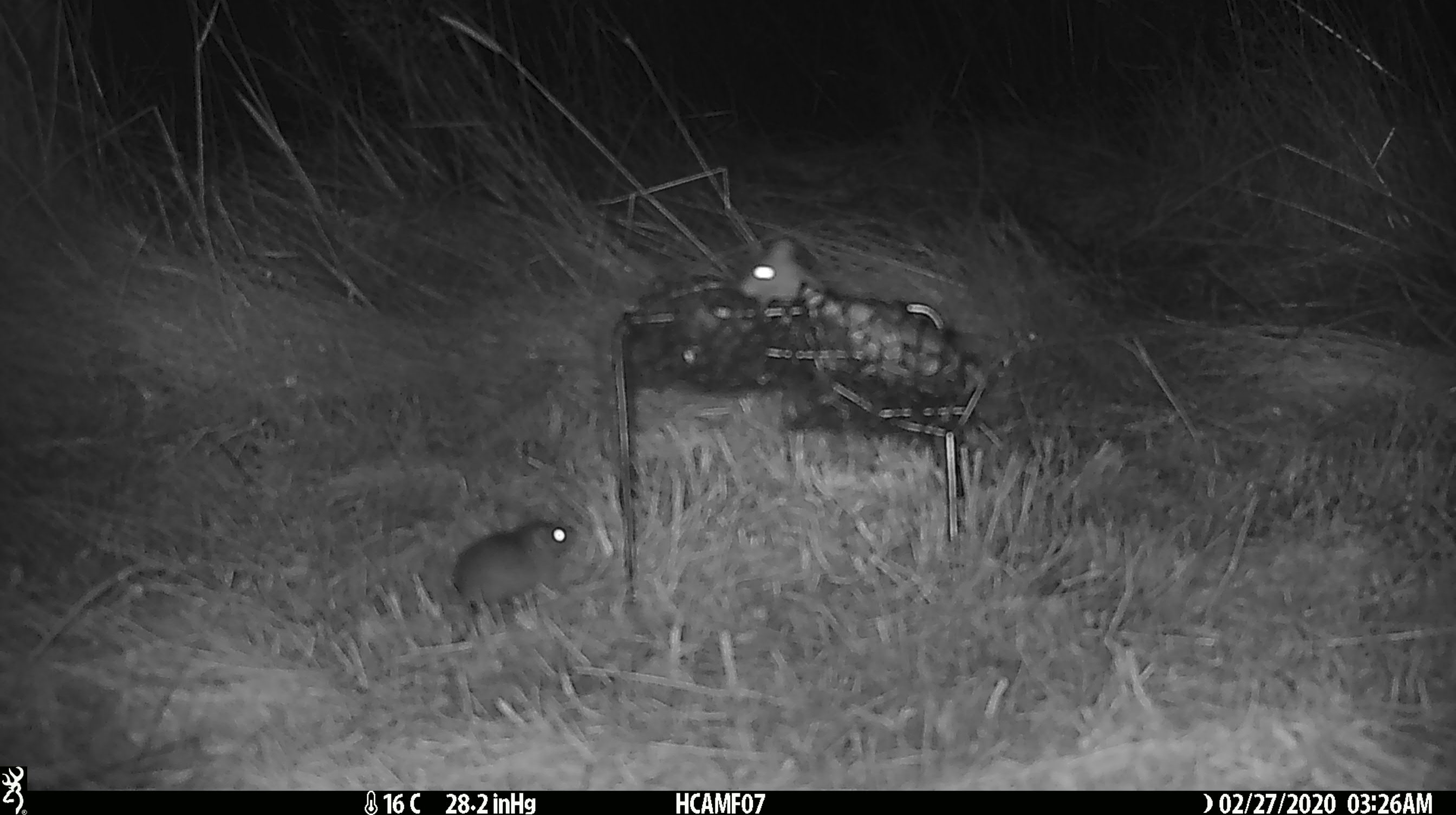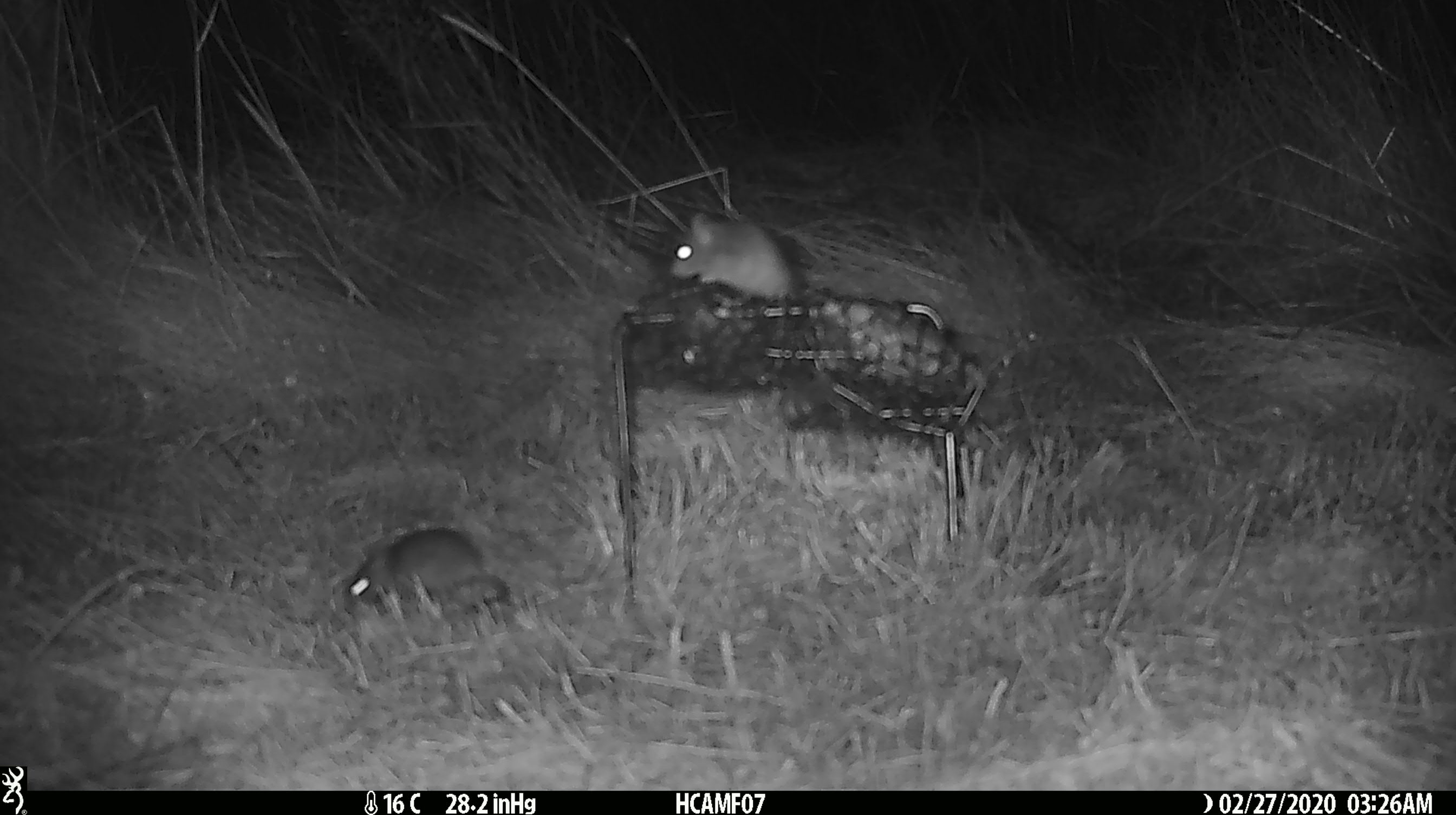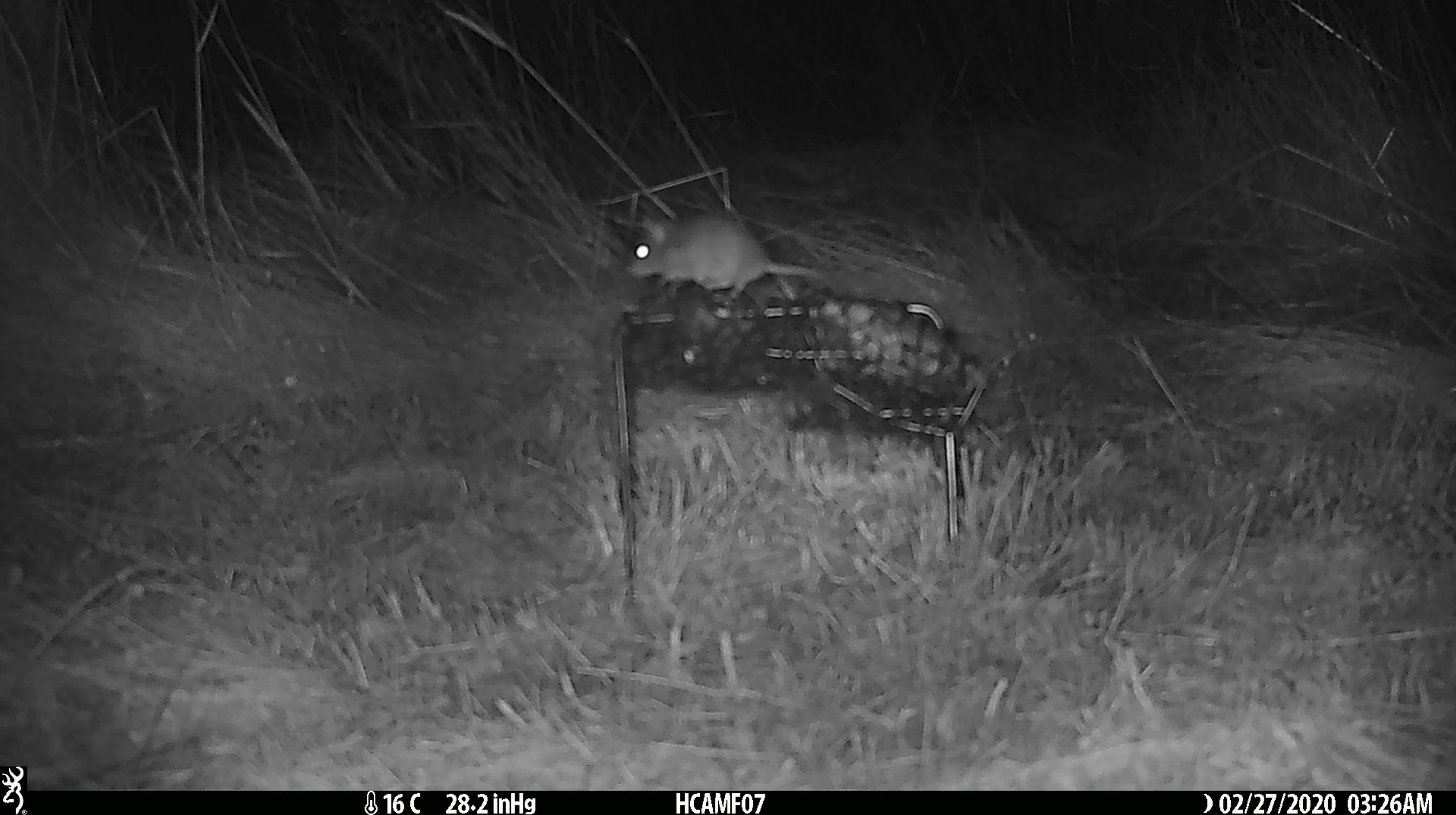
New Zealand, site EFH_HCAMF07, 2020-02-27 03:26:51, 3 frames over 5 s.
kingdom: Animalia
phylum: Chordata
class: Mammalia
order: Rodentia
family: Muridae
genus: Mus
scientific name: Mus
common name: mouse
Mouse (Mus).